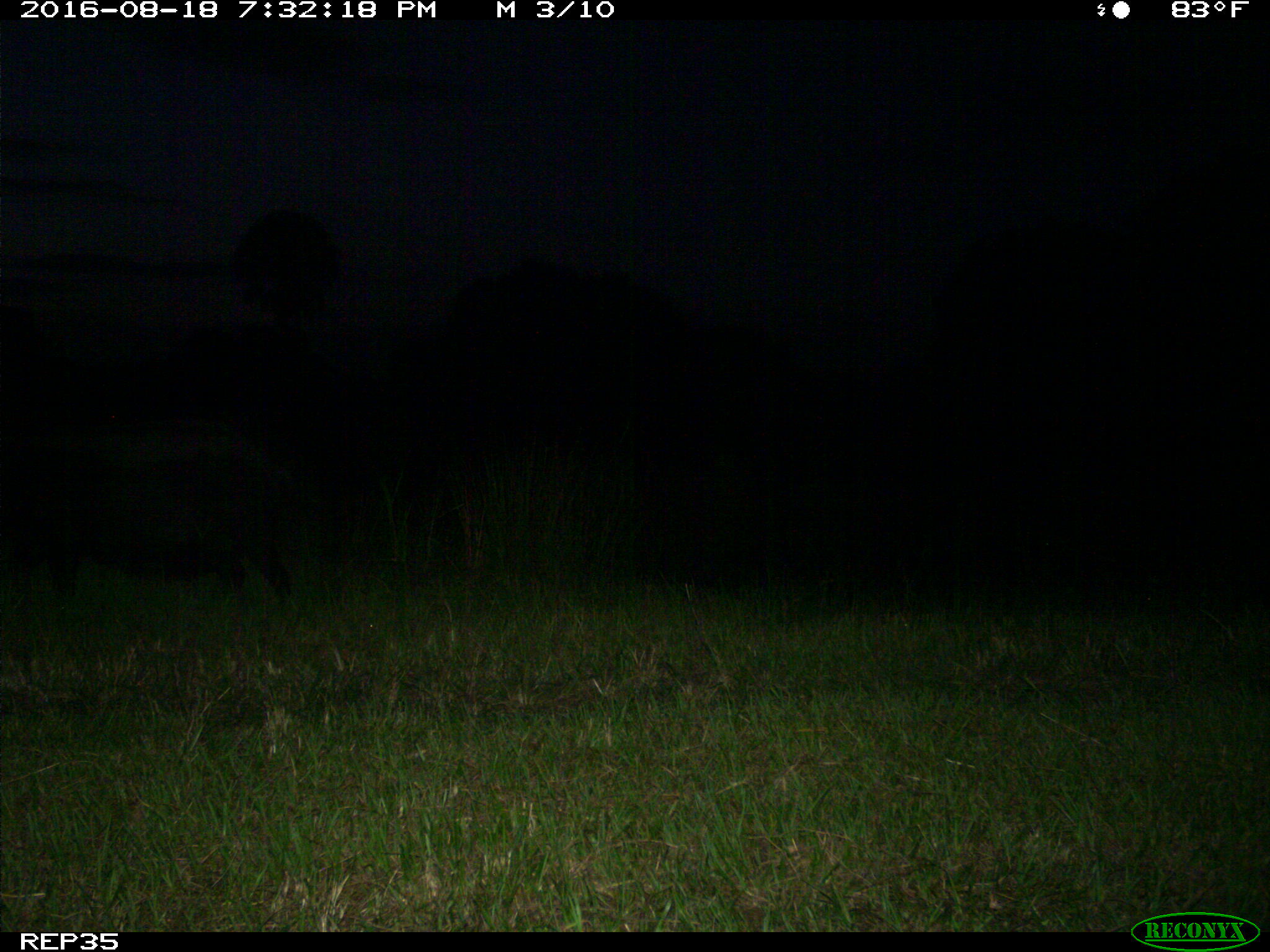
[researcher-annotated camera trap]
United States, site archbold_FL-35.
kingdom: Animalia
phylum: Chordata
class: Mammalia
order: Artiodactyla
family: Suidae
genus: Sus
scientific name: Sus scrofa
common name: wild boar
Sus scrofa (wild boar).